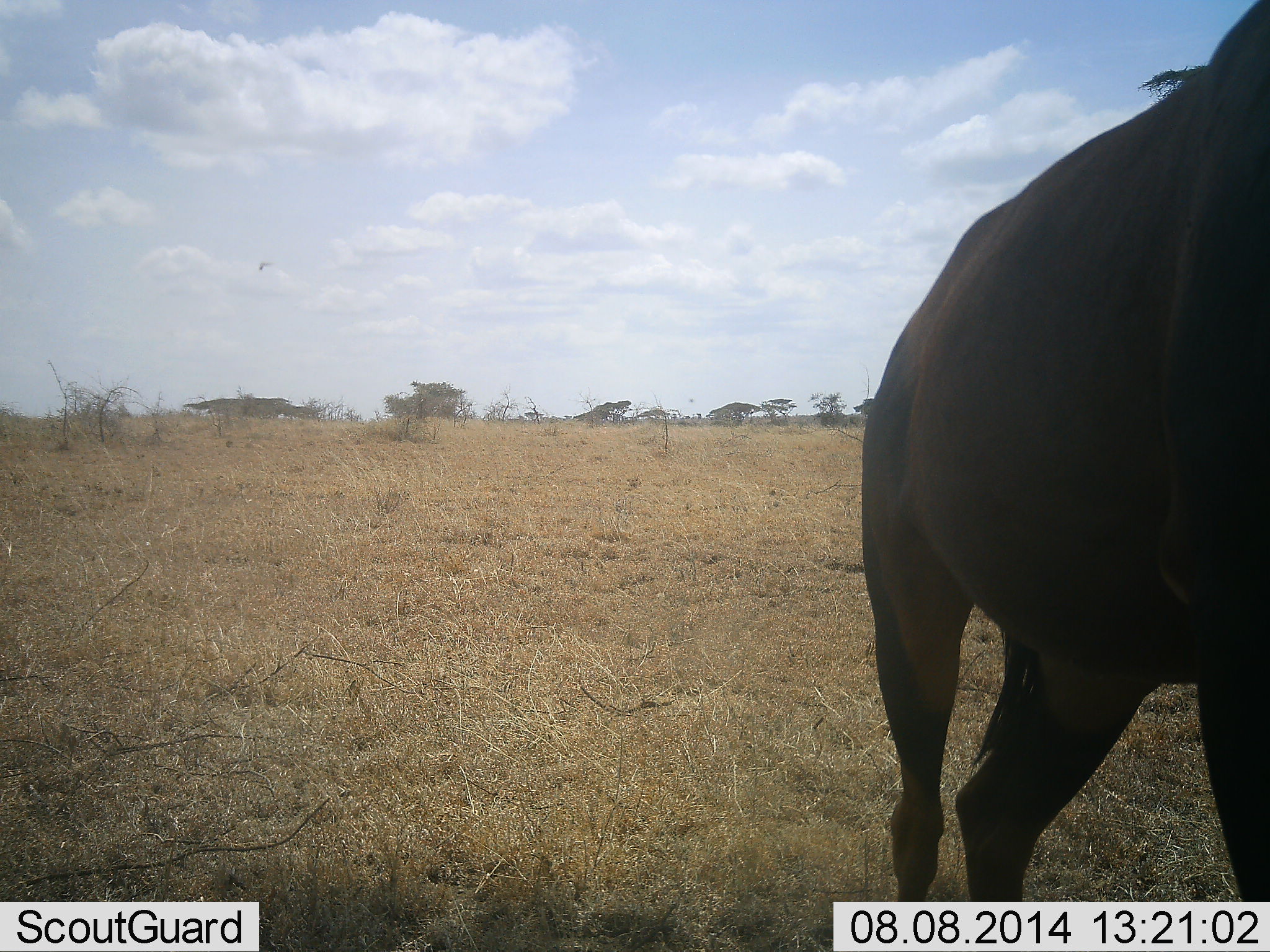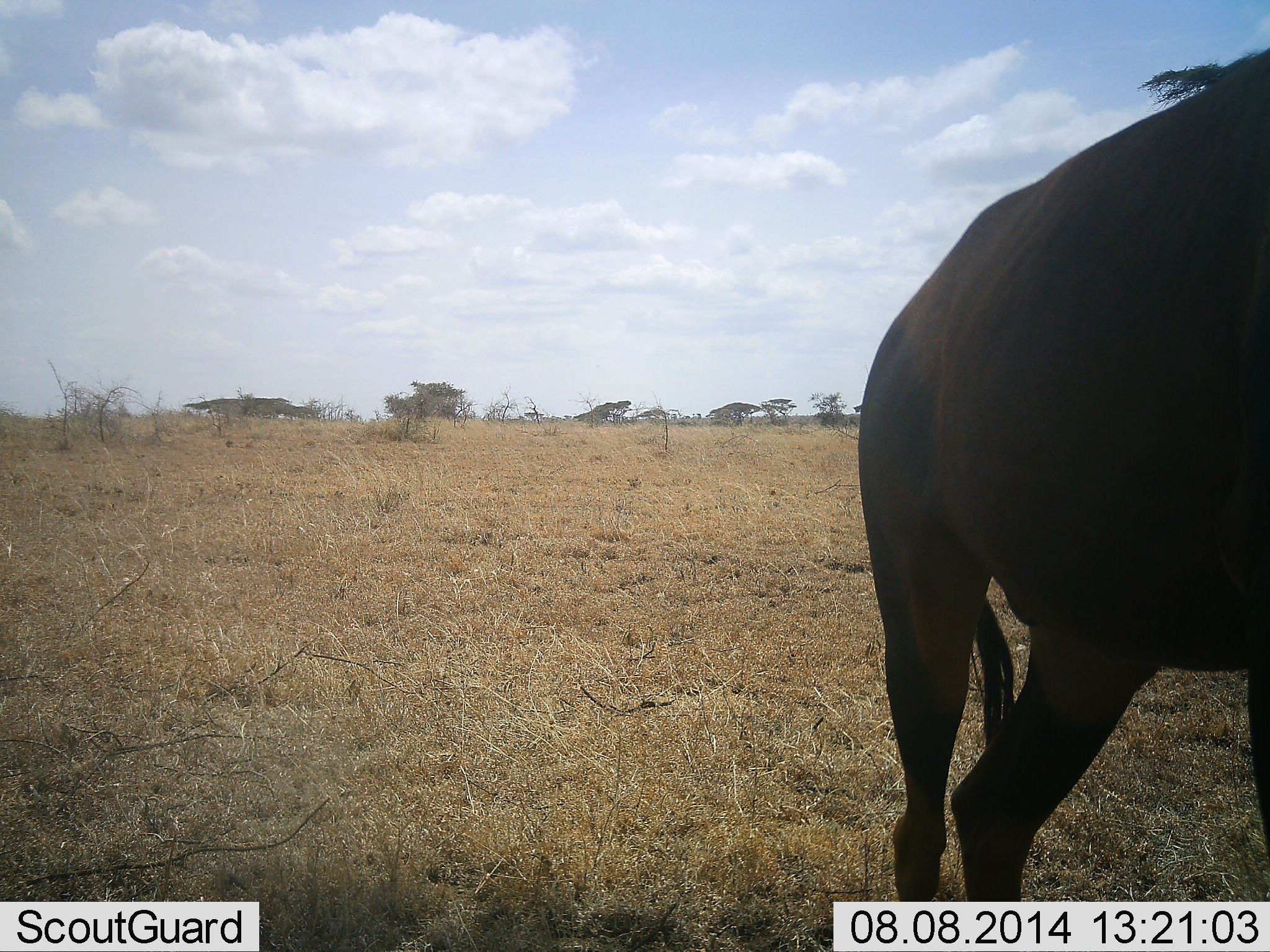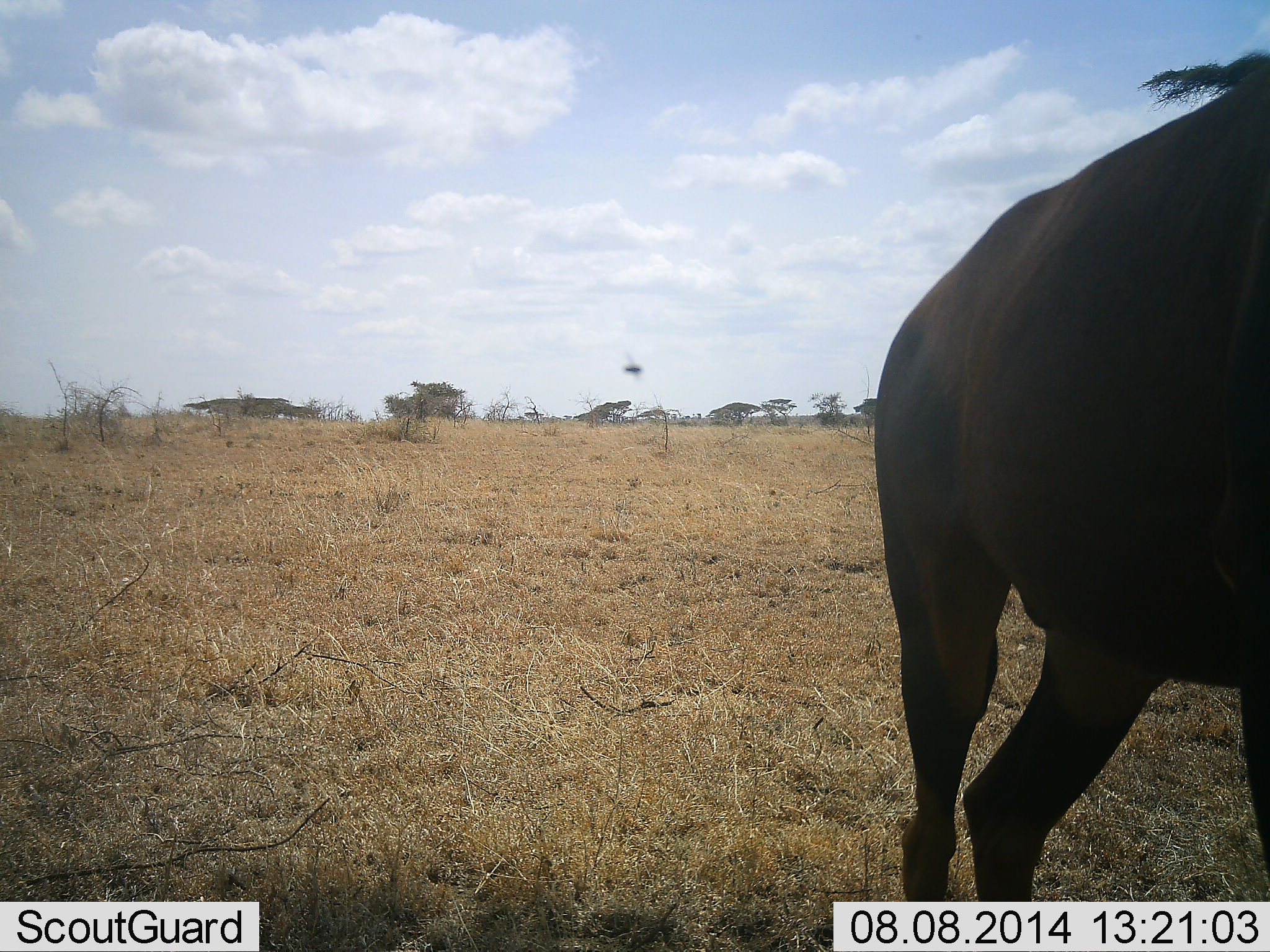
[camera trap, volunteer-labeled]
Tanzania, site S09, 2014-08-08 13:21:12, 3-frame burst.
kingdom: Animalia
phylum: Arthropoda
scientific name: Arthropoda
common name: arthropods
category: insectspider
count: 1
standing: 0%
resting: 0%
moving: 100%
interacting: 0%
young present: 0%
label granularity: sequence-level